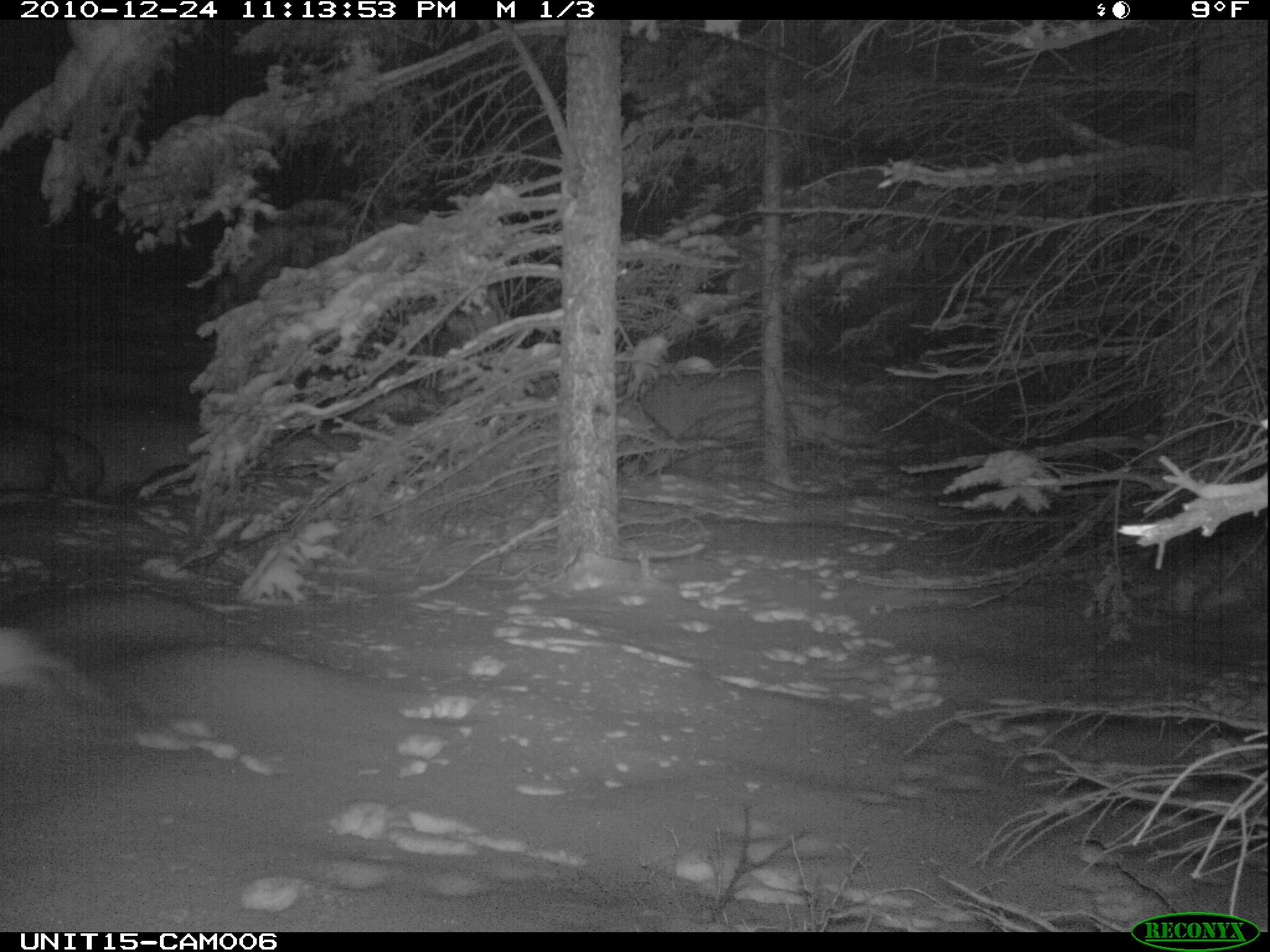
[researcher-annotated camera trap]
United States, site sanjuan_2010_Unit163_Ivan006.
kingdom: Animalia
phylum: Chordata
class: Mammalia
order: Lagomorpha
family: Leporidae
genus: Lepus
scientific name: Lepus americanus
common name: snowshoe hare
Lepus americanus (snowshoe hare).